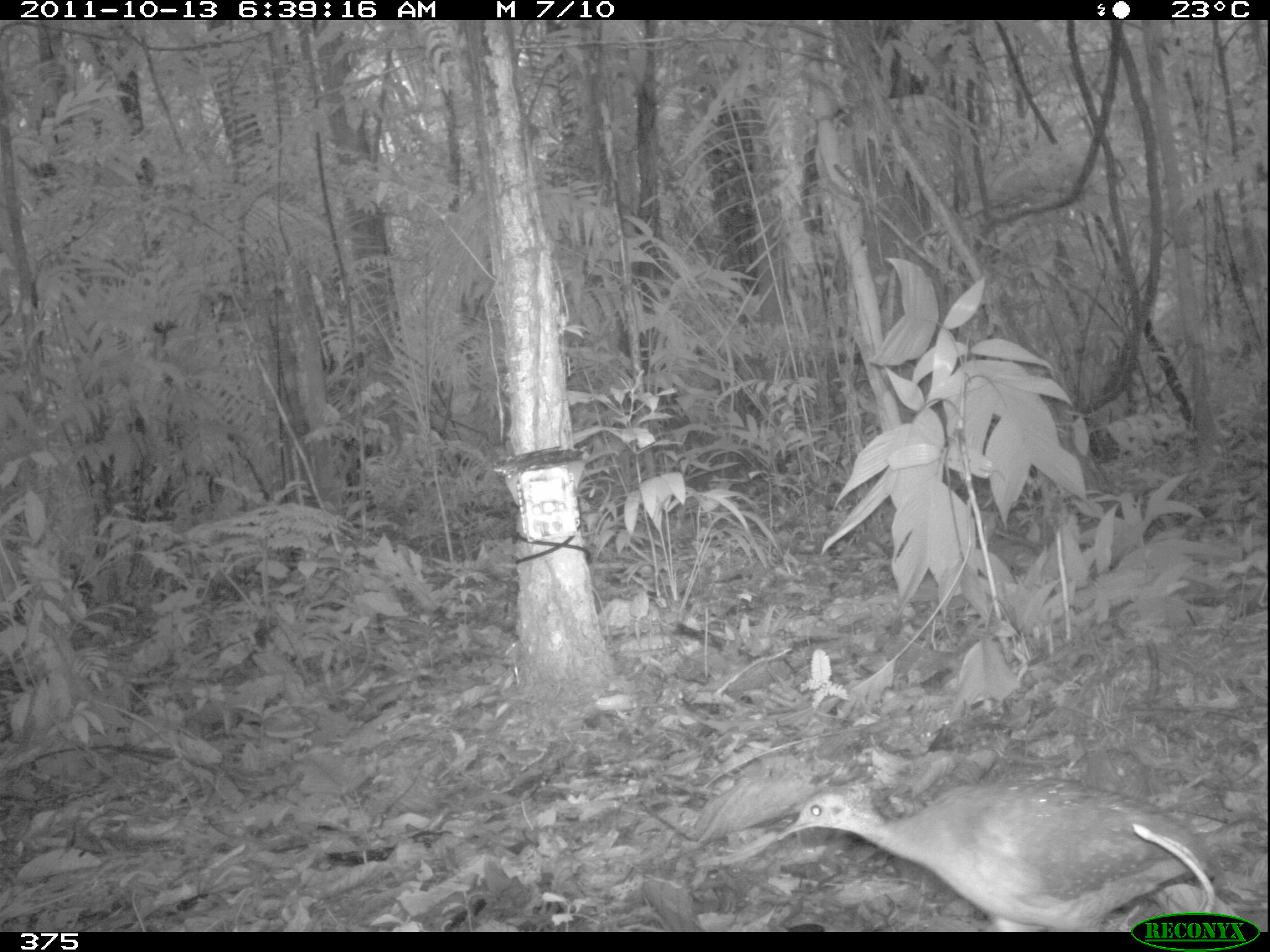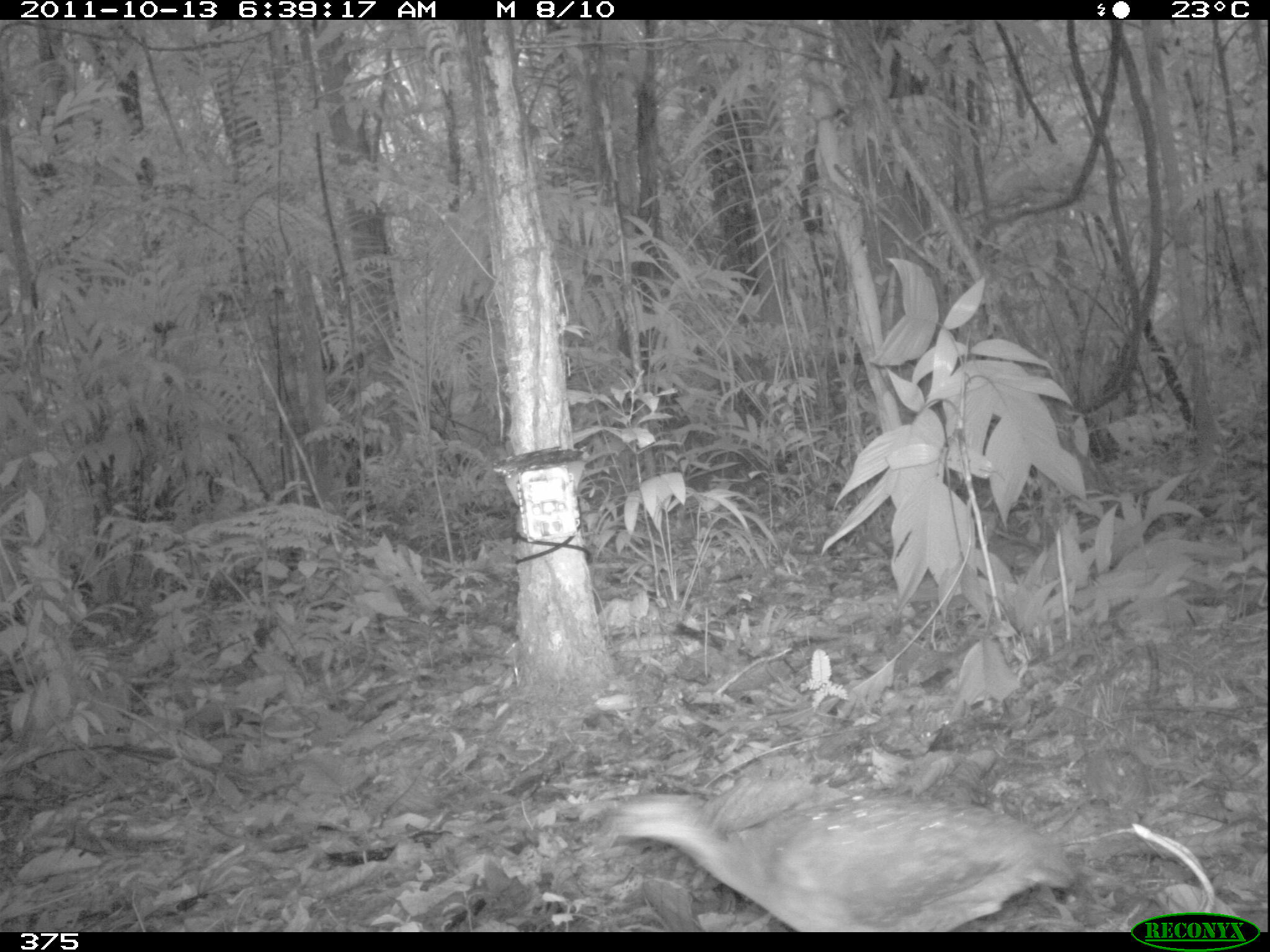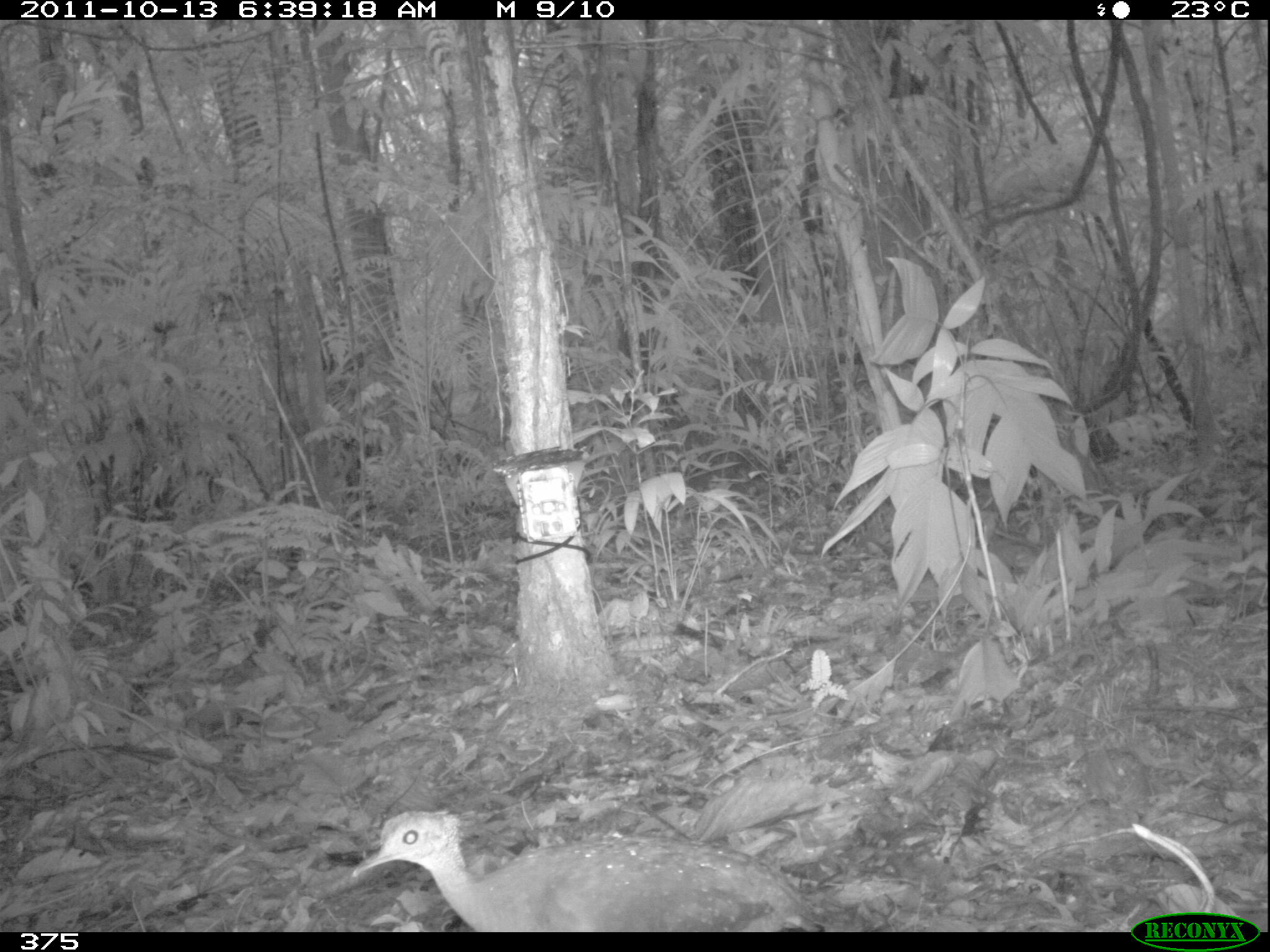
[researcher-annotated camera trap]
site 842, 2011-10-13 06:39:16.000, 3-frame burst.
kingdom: Animalia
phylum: Chordata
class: Aves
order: Tinamiformes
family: Tinamidae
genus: Tinamus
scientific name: Tinamus guttatus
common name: white-throated tinamou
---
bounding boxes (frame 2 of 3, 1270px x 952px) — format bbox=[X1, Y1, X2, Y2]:
tinamus guttatus: bbox=[599, 787, 1075, 932]